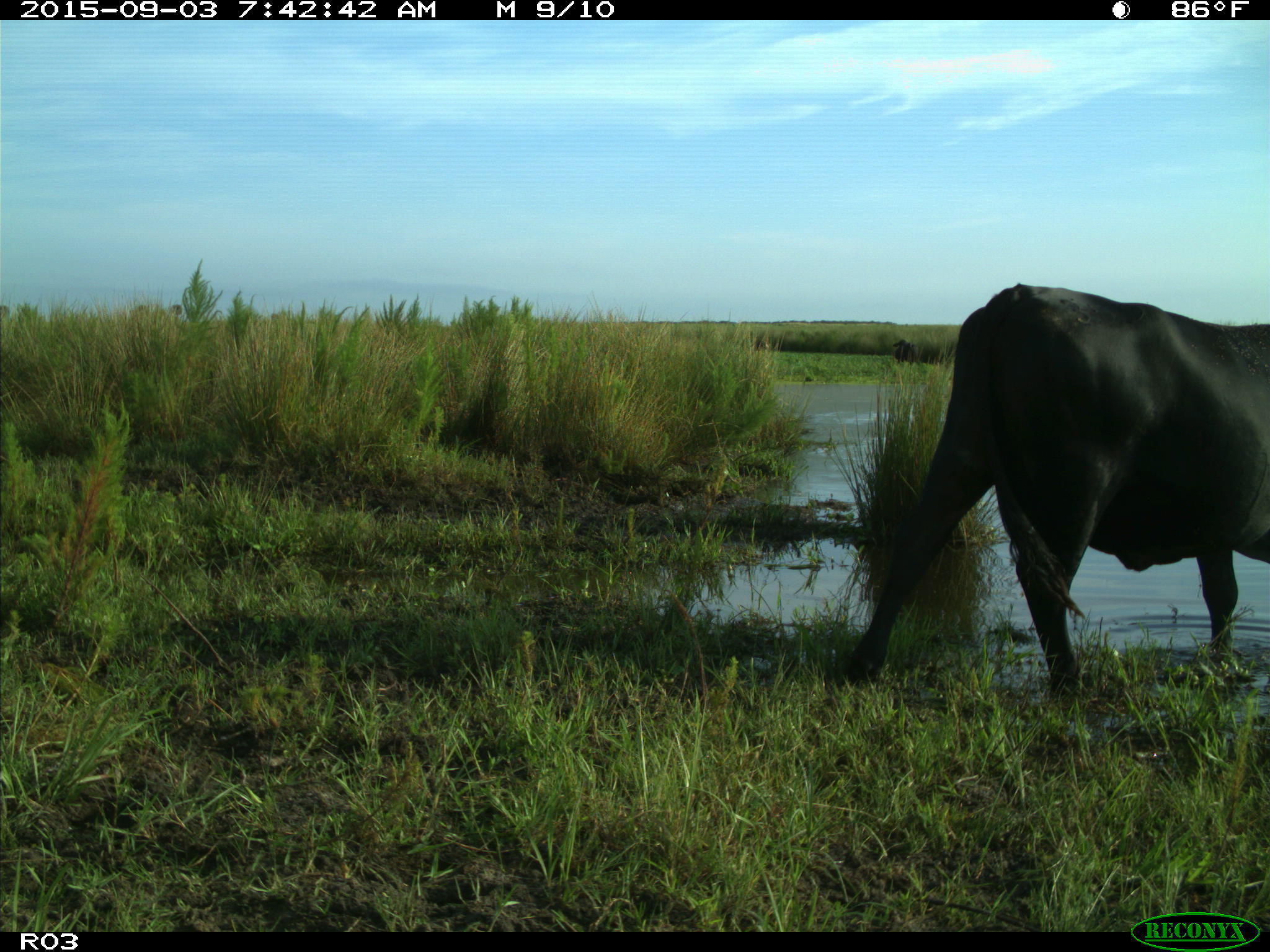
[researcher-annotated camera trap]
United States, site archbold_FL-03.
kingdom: Animalia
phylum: Chordata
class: Mammalia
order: Artiodactyla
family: Bovidae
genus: Bos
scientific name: Bos taurus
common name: domestic cow